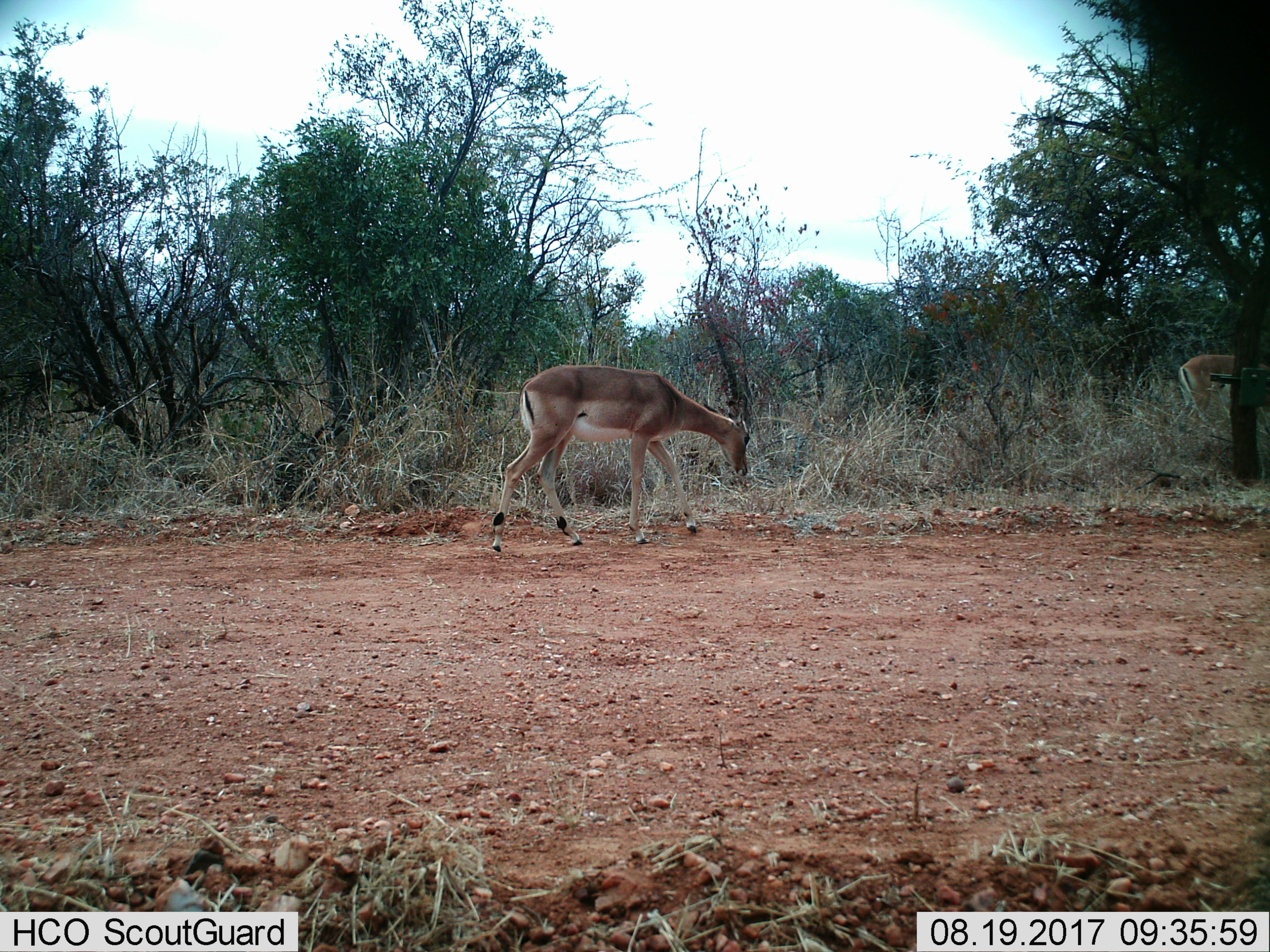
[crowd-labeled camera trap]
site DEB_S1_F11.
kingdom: Animalia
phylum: Chordata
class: Mammalia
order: Artiodactyla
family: Bovidae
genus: Aepyceros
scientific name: Aepyceros melampus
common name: impala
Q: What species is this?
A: Impala (Aepyceros melampus).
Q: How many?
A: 2.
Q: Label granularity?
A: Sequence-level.